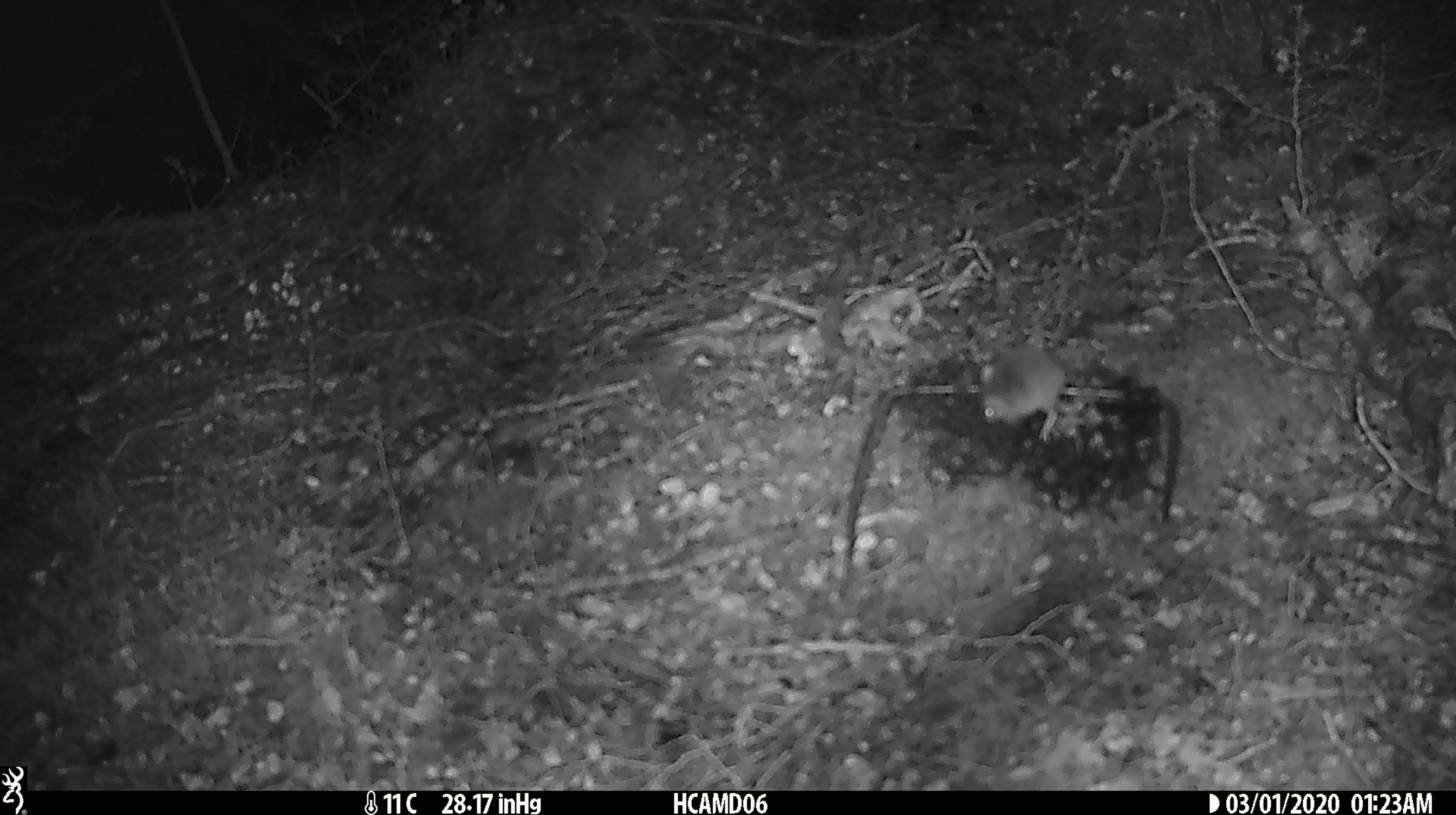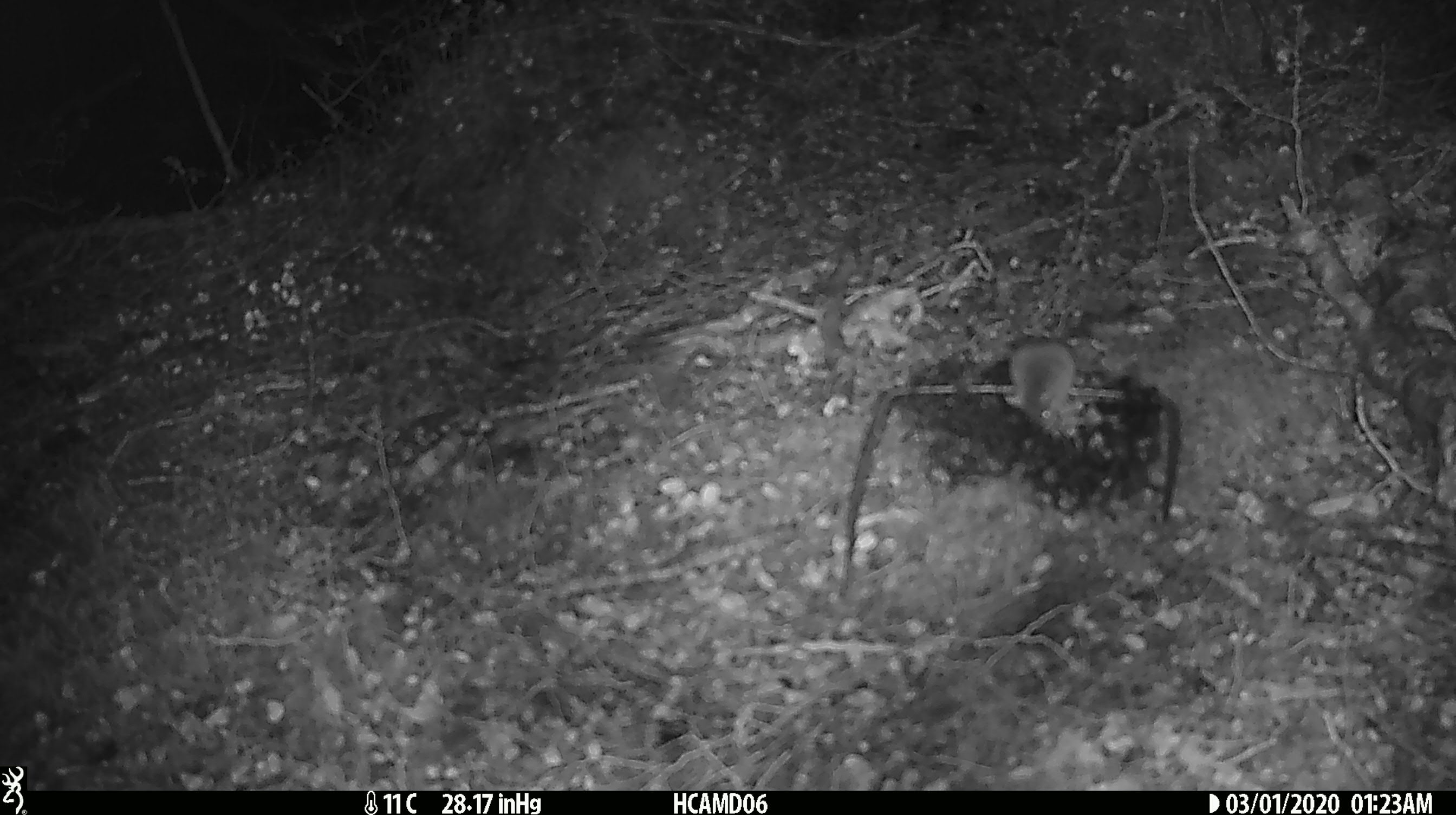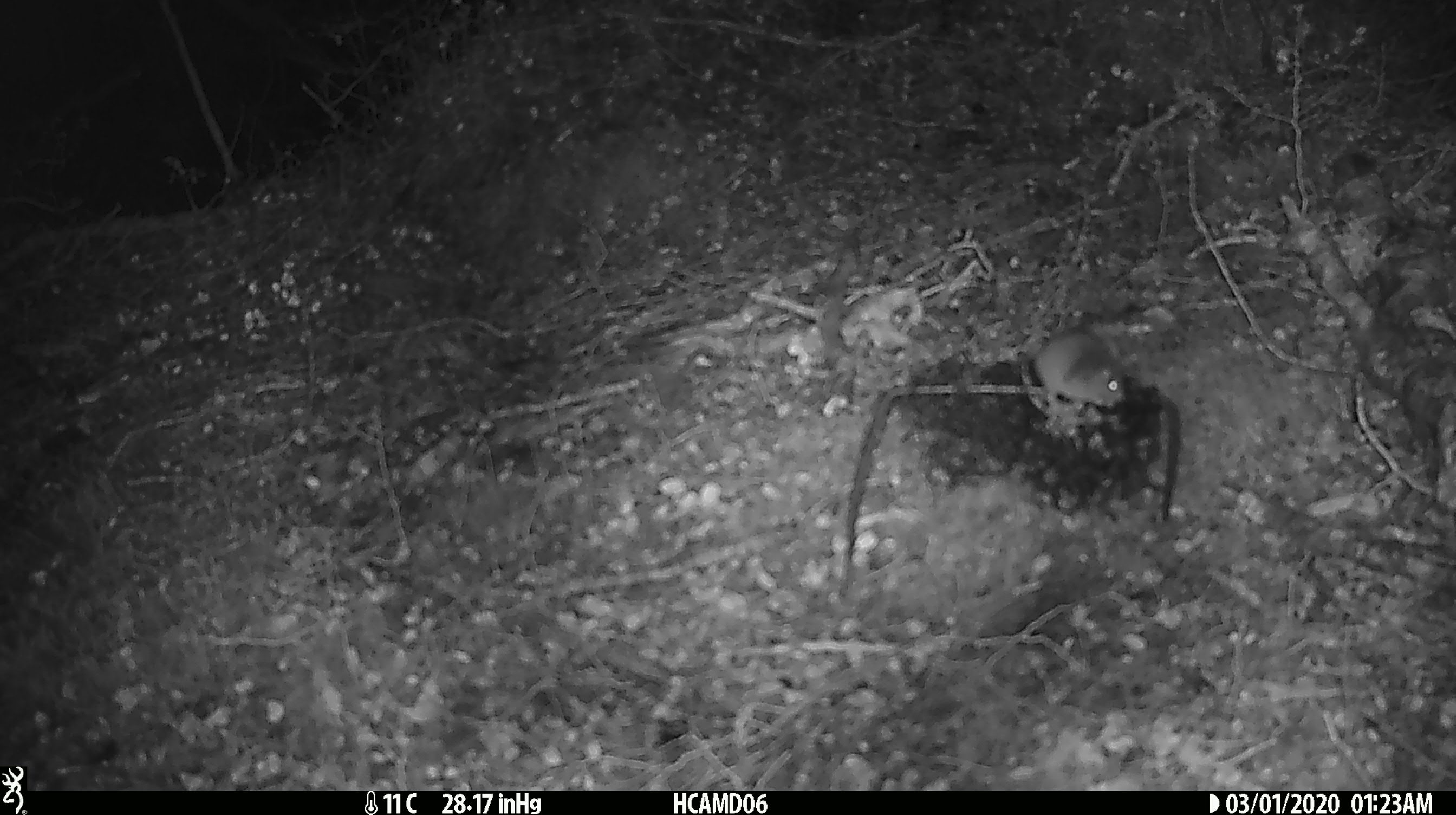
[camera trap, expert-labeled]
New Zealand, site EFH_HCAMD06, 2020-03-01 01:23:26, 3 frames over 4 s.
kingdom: Animalia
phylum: Chordata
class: Mammalia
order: Rodentia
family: Muridae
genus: Mus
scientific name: Mus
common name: mouse